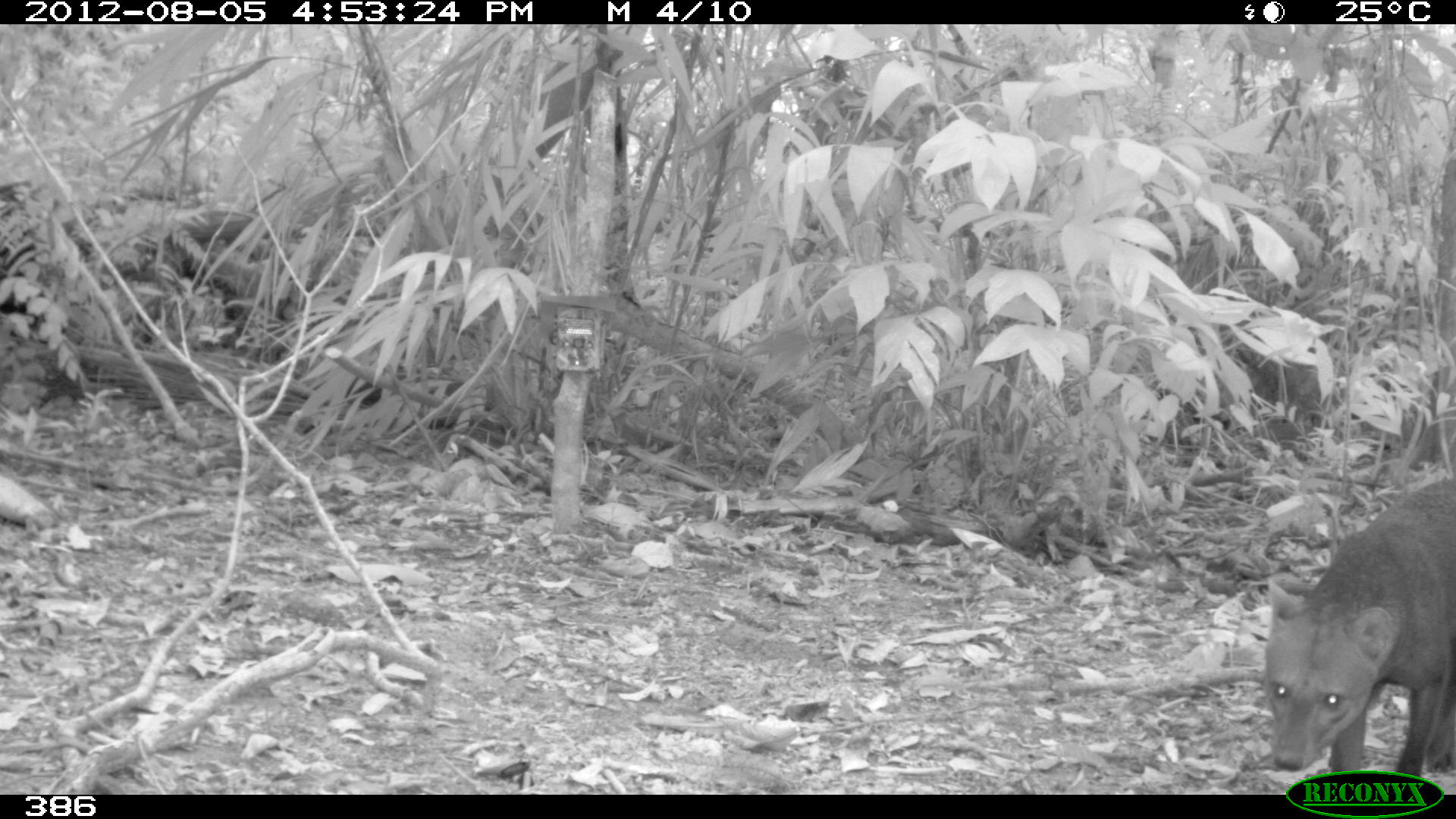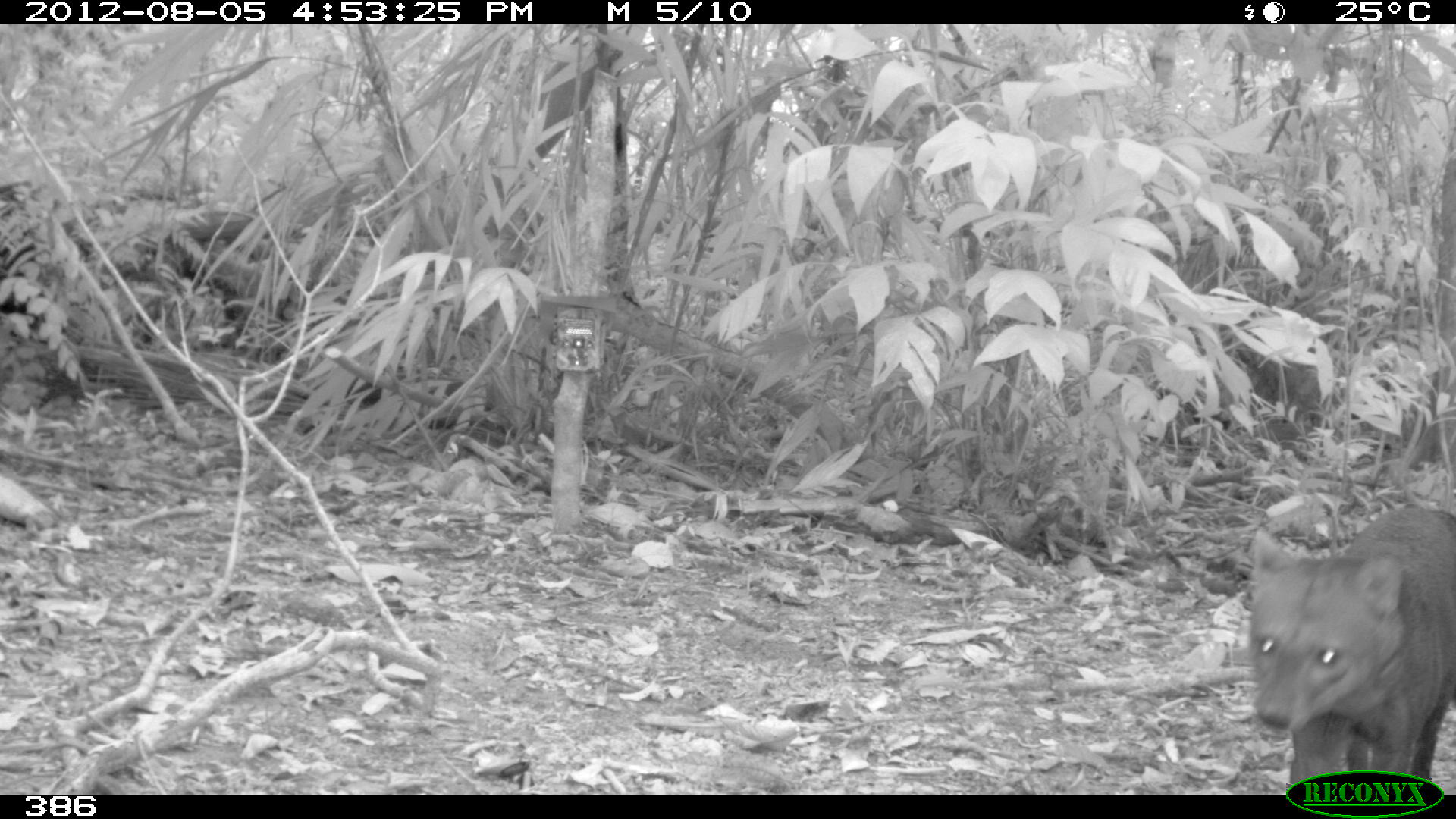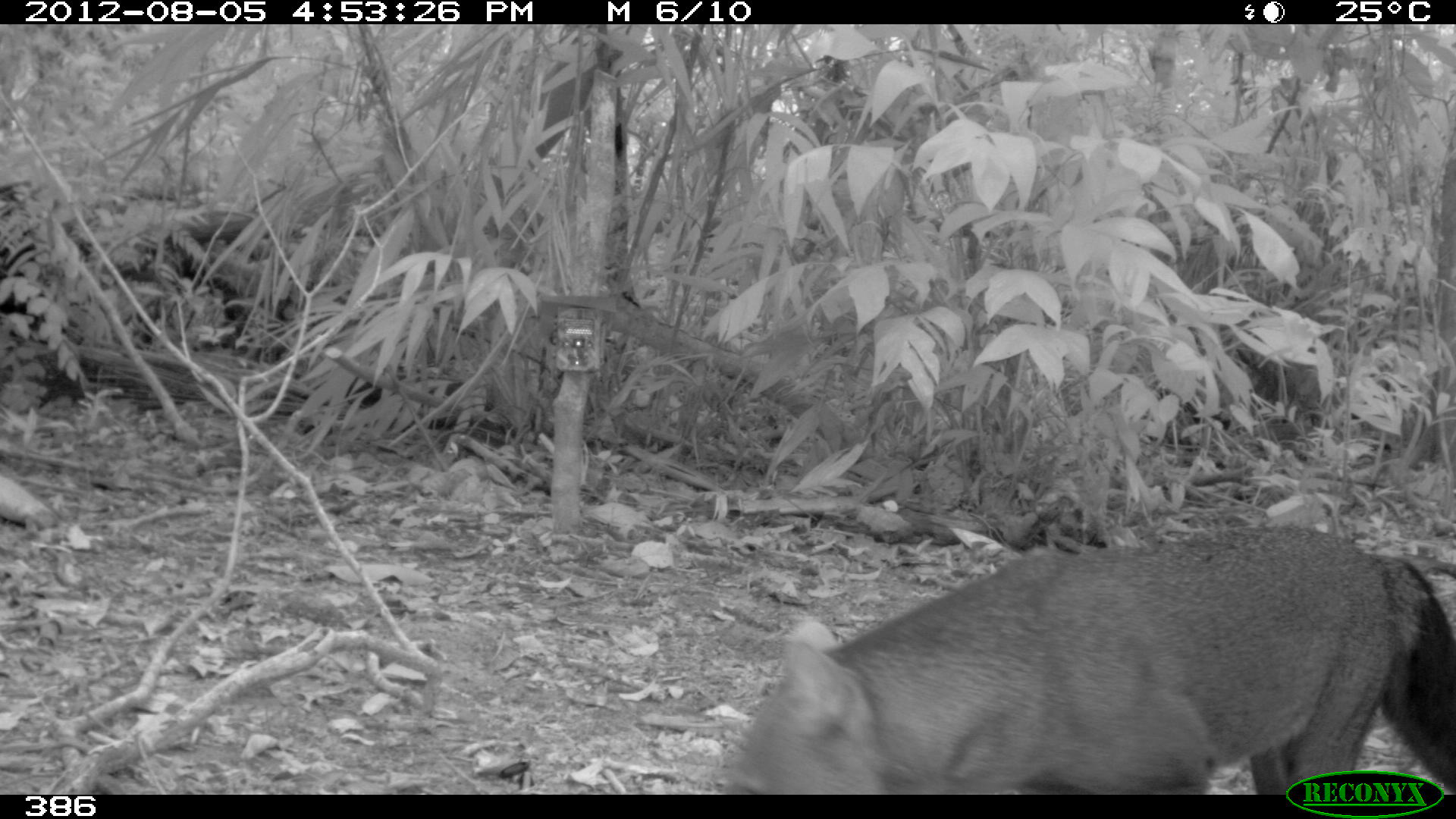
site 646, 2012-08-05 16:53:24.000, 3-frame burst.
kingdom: Animalia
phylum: Chordata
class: Mammalia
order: Carnivora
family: Canidae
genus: Atelocynus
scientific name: Atelocynus microtis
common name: short-eared dog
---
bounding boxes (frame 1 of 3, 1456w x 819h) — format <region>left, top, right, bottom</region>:
atelocynus microtis: <region>1263, 477, 1455, 789</region>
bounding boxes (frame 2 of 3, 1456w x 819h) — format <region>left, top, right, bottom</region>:
atelocynus microtis: <region>1241, 505, 1456, 792</region>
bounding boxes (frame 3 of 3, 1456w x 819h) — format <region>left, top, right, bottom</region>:
atelocynus microtis: <region>719, 524, 1455, 791</region>